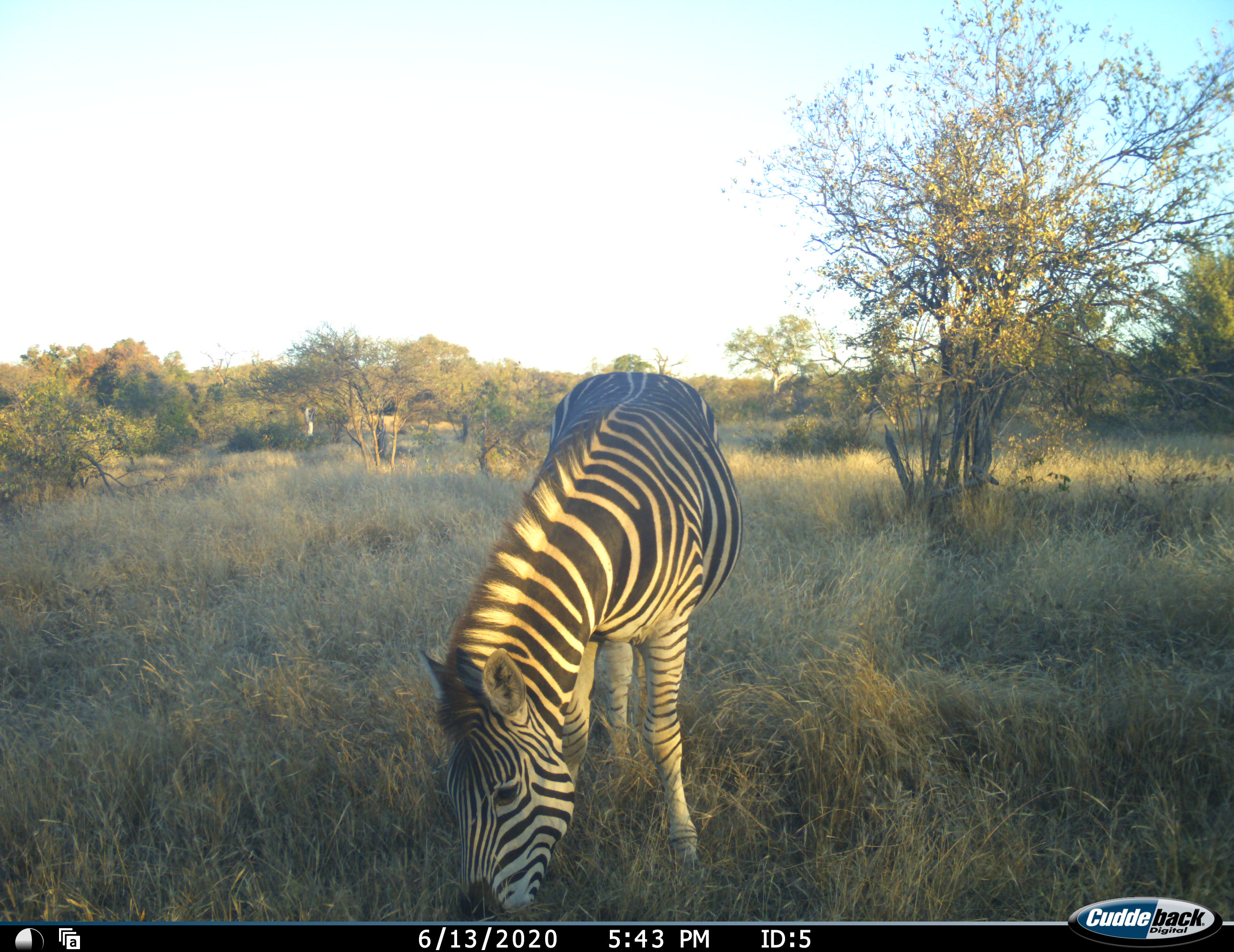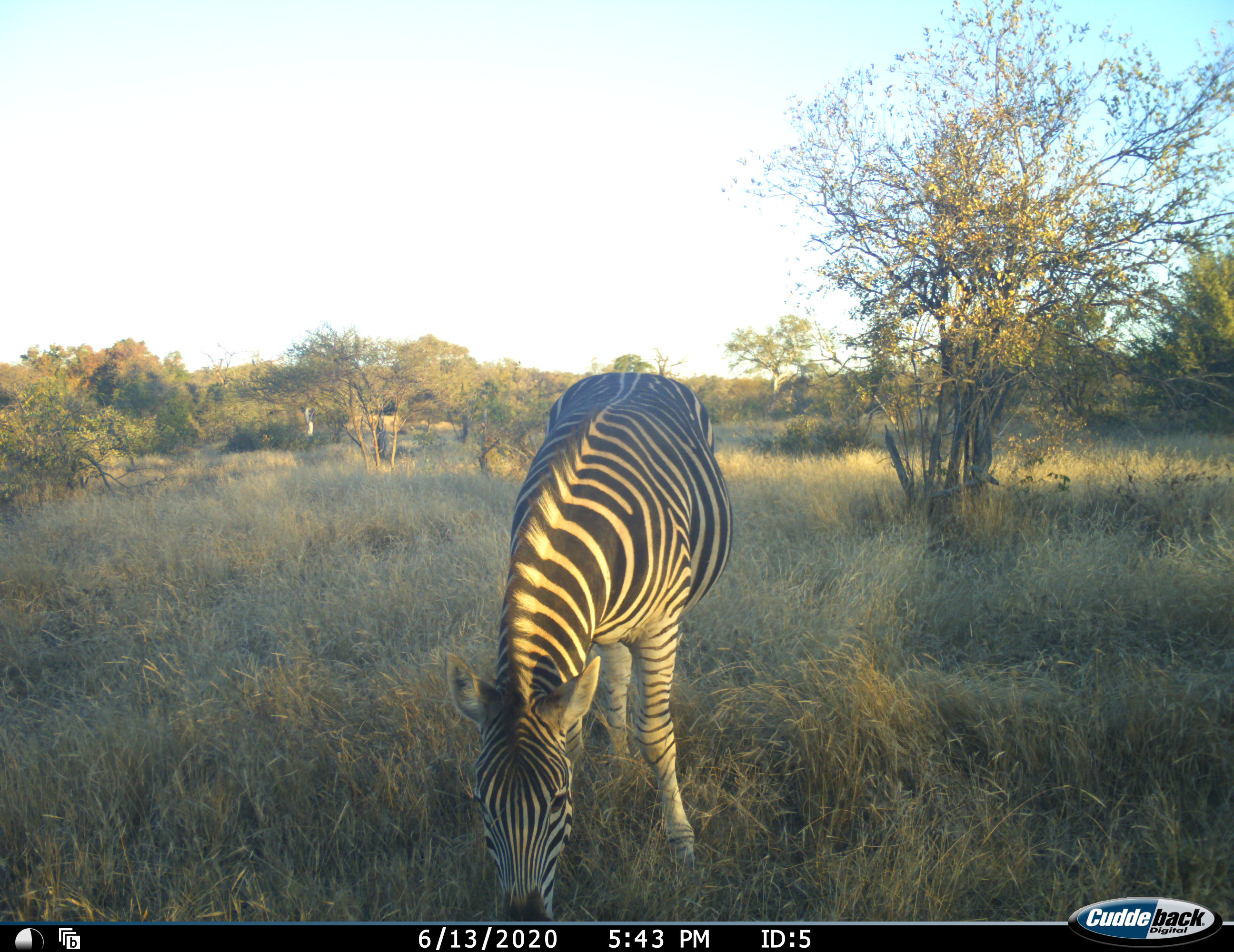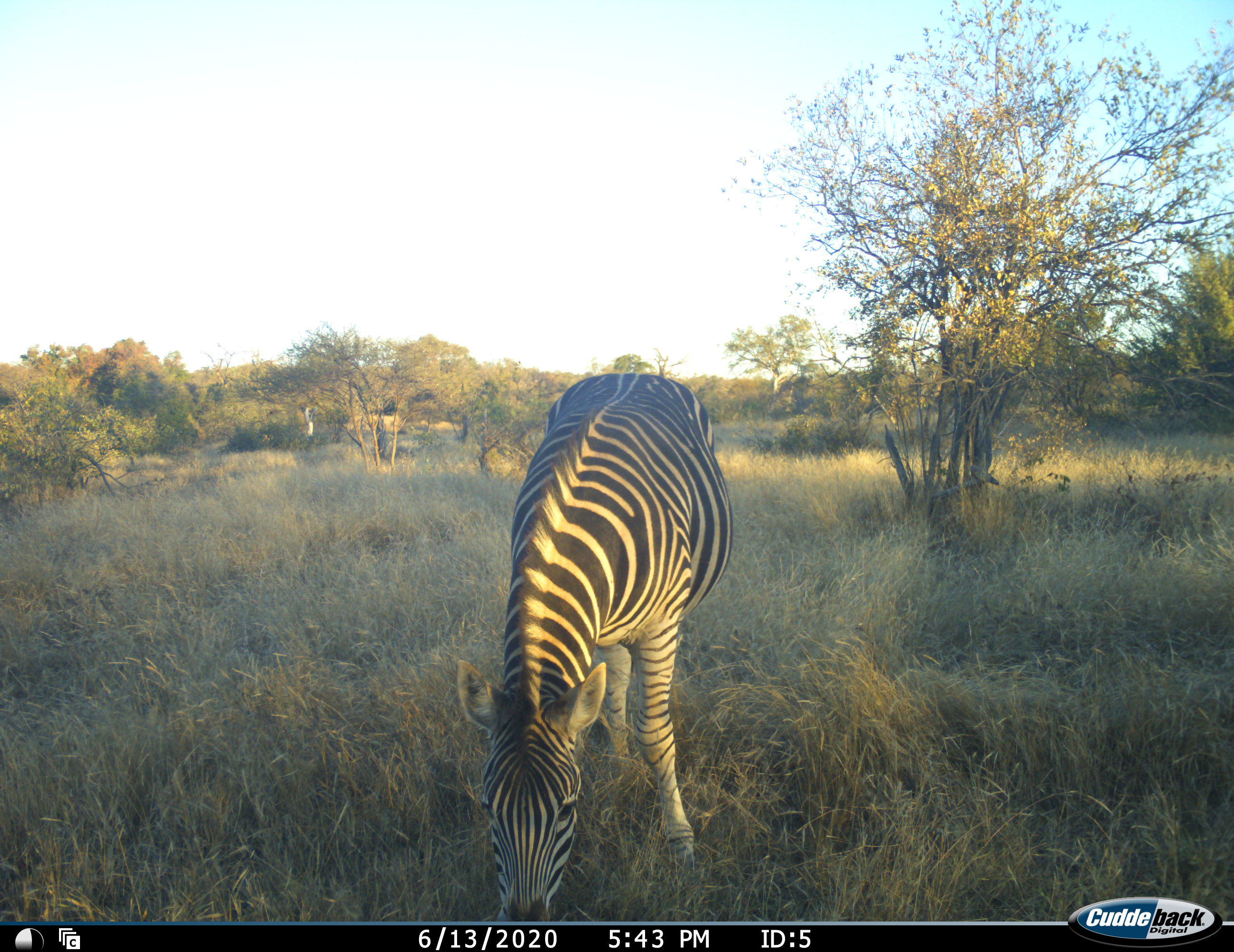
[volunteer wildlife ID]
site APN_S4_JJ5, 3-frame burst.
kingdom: Animalia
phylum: Chordata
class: Mammalia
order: Perissodactyla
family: Equidae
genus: Equus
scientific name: Equus quagga burchellii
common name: burchell's zebra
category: zebraburchells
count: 1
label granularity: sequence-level